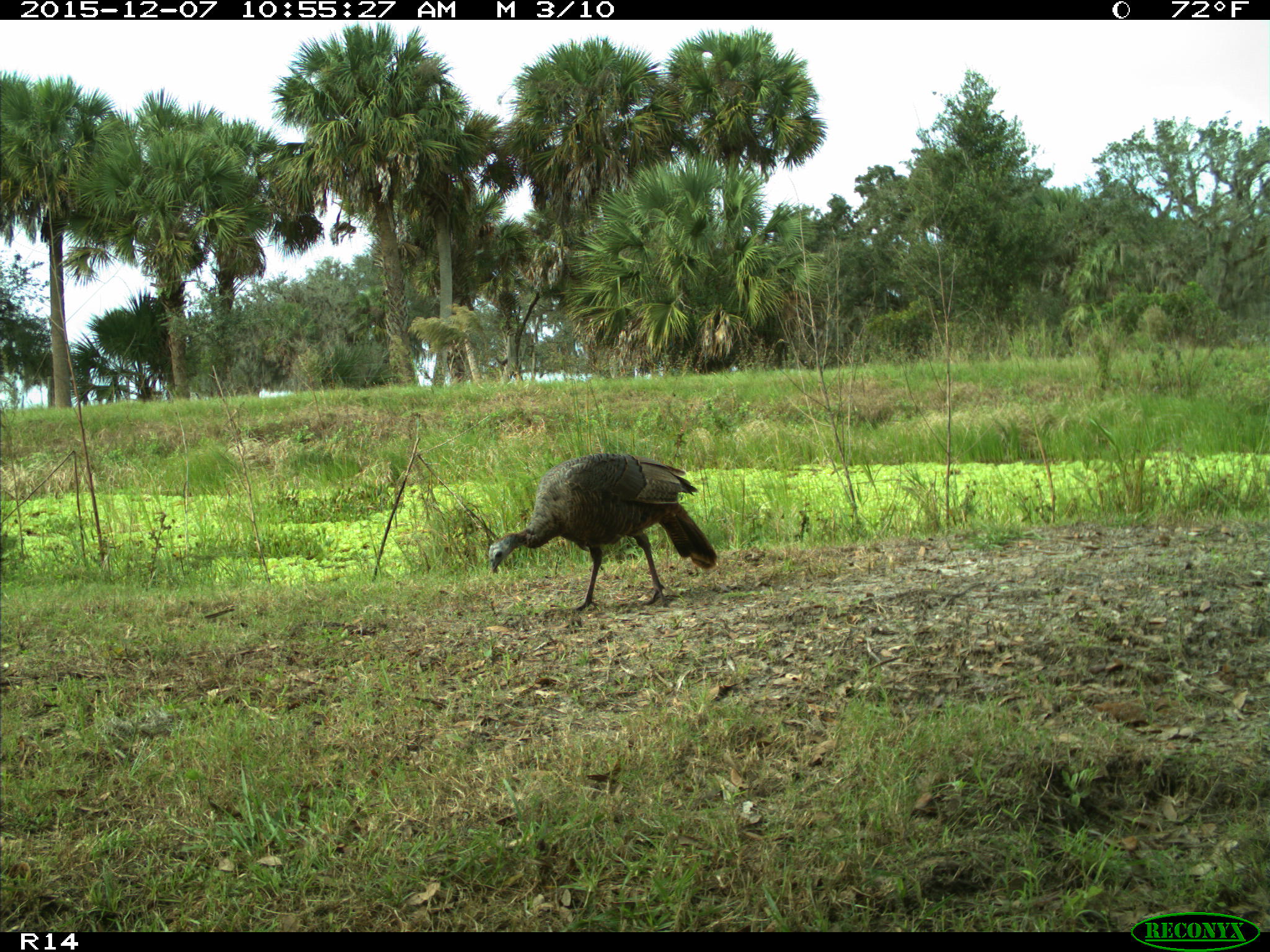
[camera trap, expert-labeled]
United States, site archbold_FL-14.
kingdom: Animalia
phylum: Chordata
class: Aves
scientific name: Aves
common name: birds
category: unidentified bird